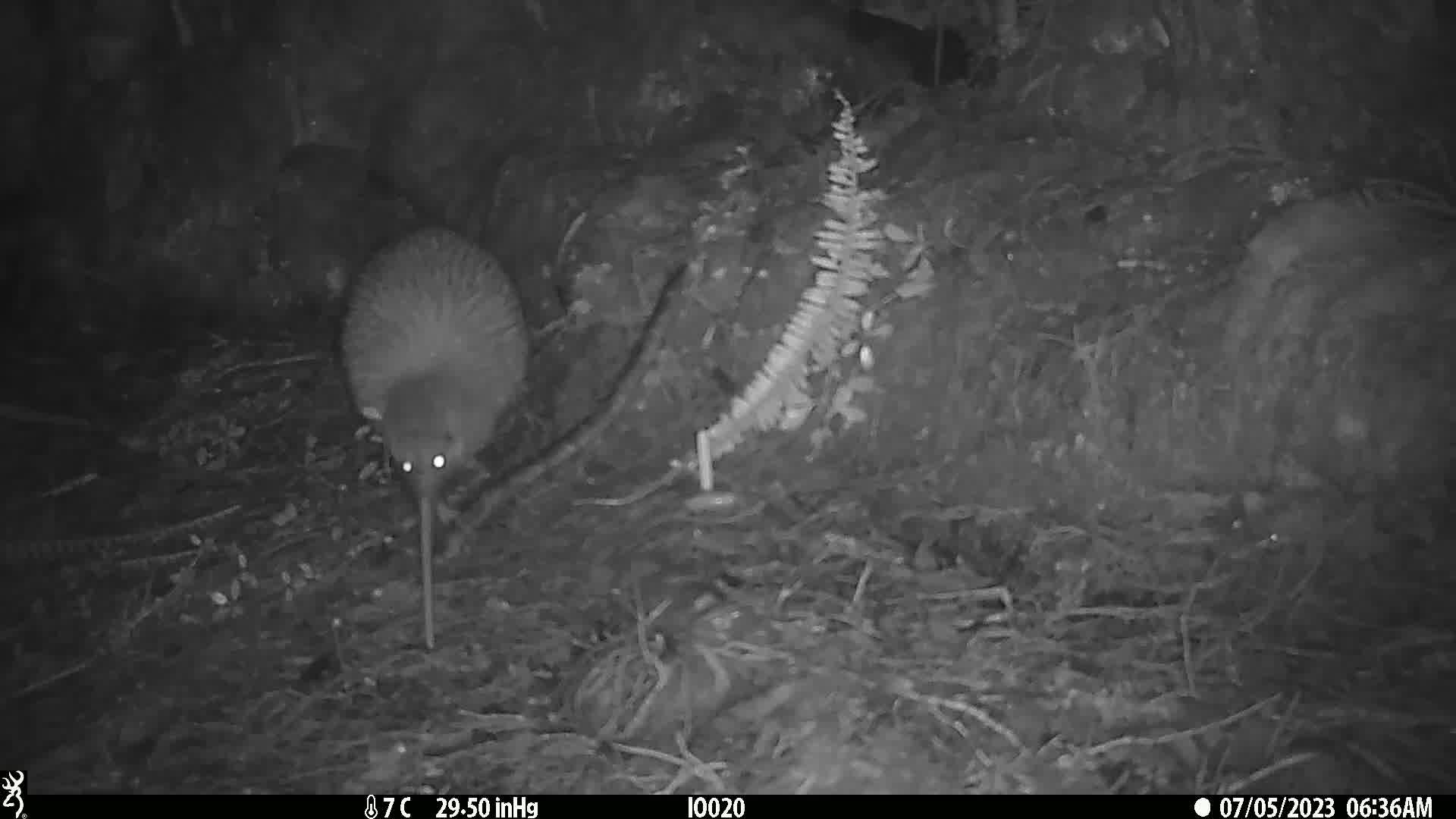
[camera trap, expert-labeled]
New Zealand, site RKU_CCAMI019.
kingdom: Animalia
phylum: Chordata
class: Aves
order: Apterygiformes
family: Apterygidae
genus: Apteryx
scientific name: Apteryx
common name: kiwi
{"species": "kiwi (Apteryx)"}